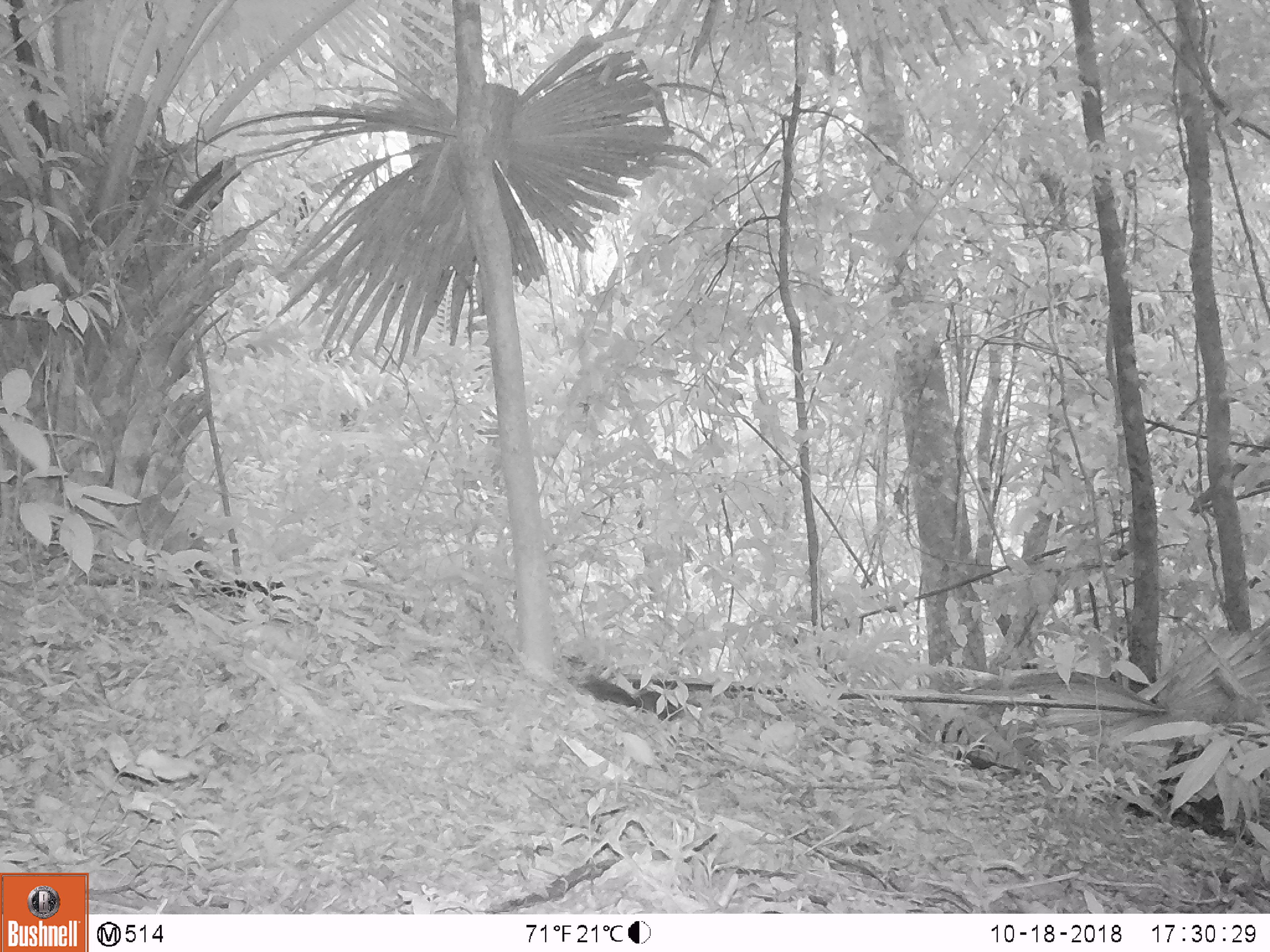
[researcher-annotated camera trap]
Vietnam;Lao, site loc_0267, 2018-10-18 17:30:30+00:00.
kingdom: Animalia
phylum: Chordata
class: Mammalia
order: Rodentia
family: Sciuridae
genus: Dremomys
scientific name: Dremomys rufigenis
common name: red-cheeked squirrel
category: red cheeked squirrel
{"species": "red cheeked squirrel (red-cheeked squirrel) (Dremomys rufigenis)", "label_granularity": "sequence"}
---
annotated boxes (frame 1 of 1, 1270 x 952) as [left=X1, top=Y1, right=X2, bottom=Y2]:
red cheeked squirrel: [left=582, top=674, right=683, bottom=722]